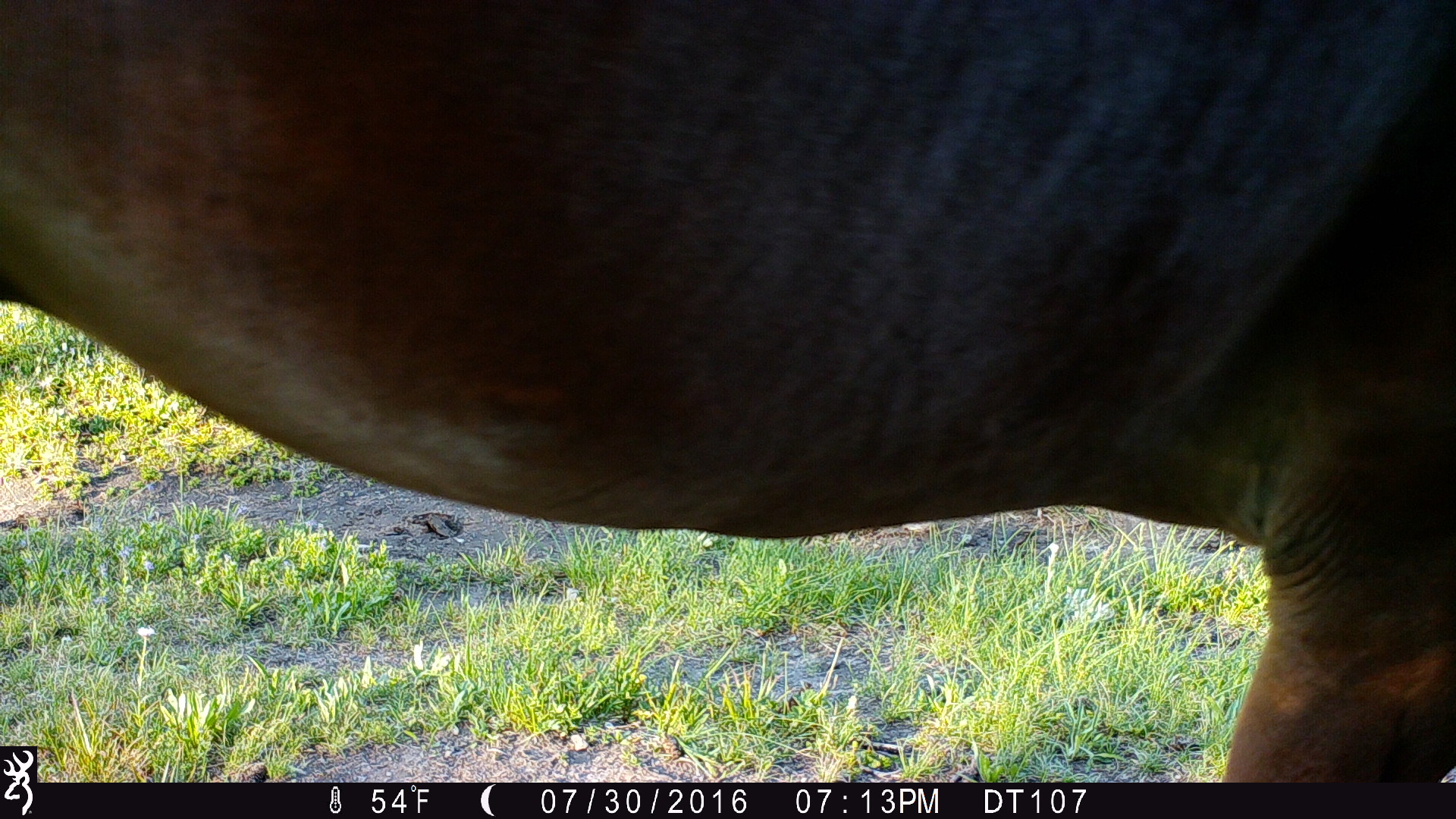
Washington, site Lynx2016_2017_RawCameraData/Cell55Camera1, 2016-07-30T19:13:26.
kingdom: Animalia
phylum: Chordata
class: Mammalia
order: Perissodactyla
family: Equidae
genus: Equus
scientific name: Equus caballus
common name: domestic horse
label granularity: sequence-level